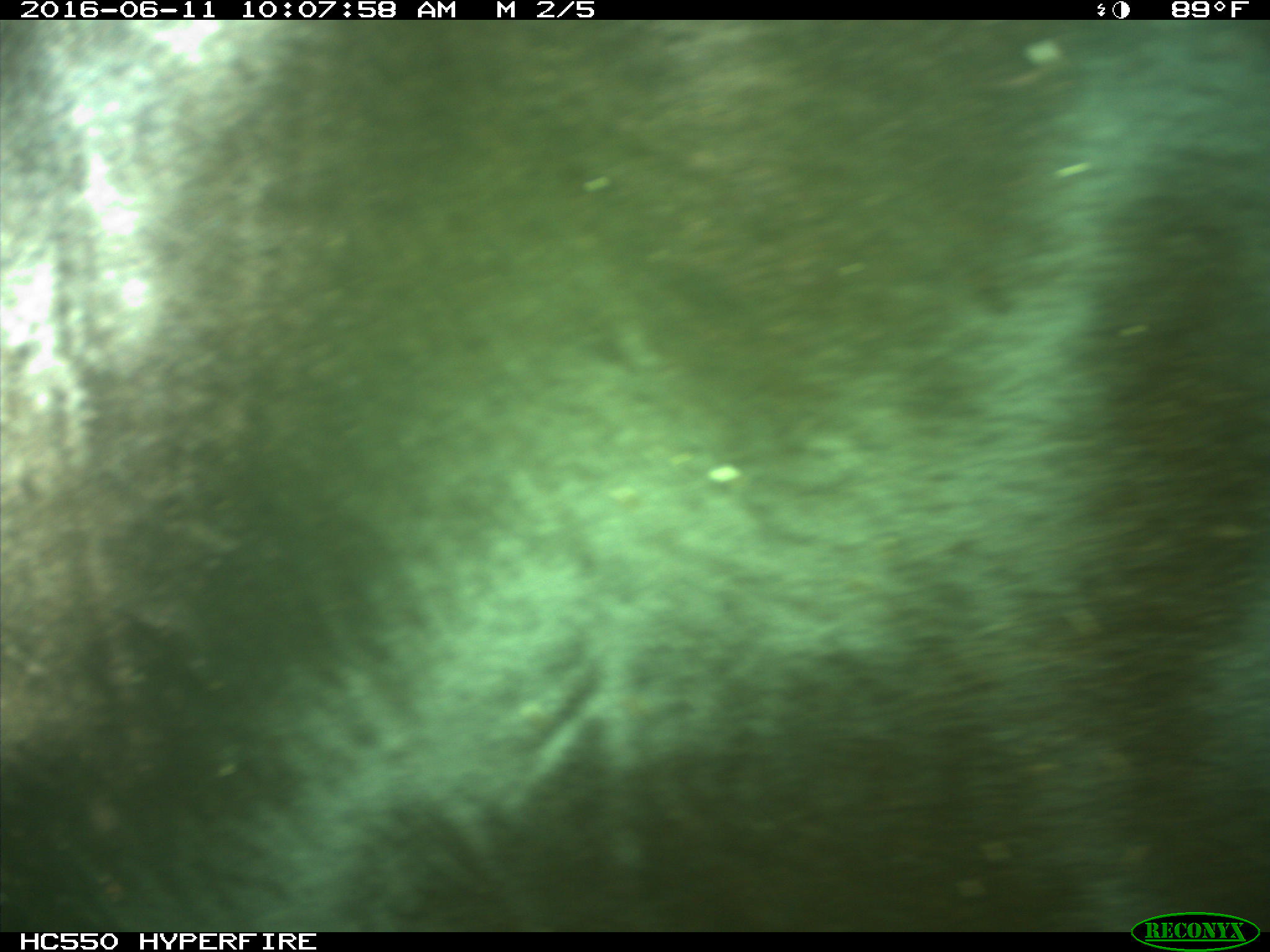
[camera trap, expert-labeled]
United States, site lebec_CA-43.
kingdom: Animalia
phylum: Chordata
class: Mammalia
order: Artiodactyla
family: Bovidae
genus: Bos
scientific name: Bos taurus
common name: domestic cow